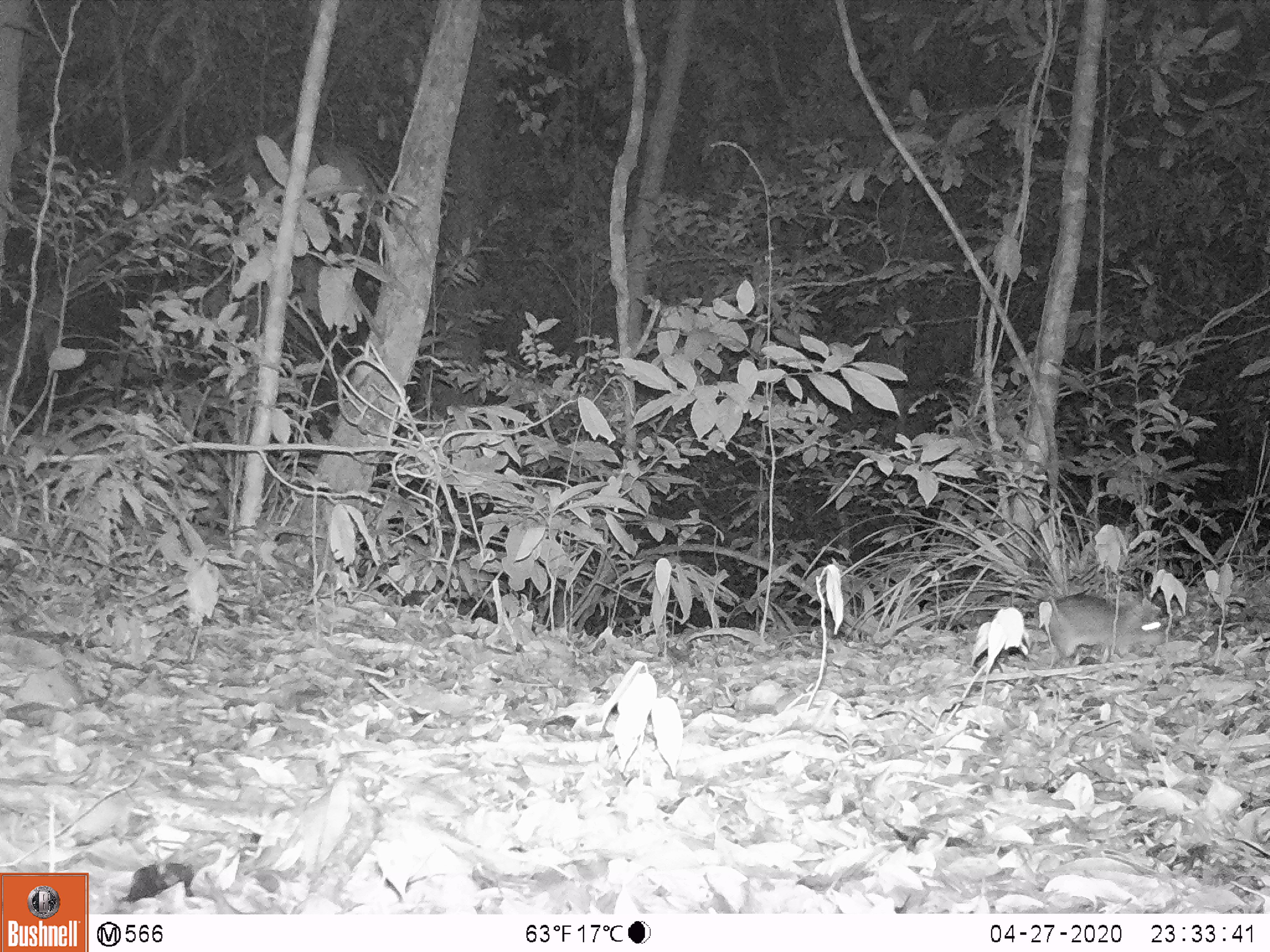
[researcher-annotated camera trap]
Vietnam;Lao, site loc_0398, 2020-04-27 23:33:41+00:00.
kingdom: Animalia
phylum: Chordata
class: Mammalia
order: Rodentia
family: Muridae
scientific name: Muridae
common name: old-world mice and rats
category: unidentified murid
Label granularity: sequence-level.